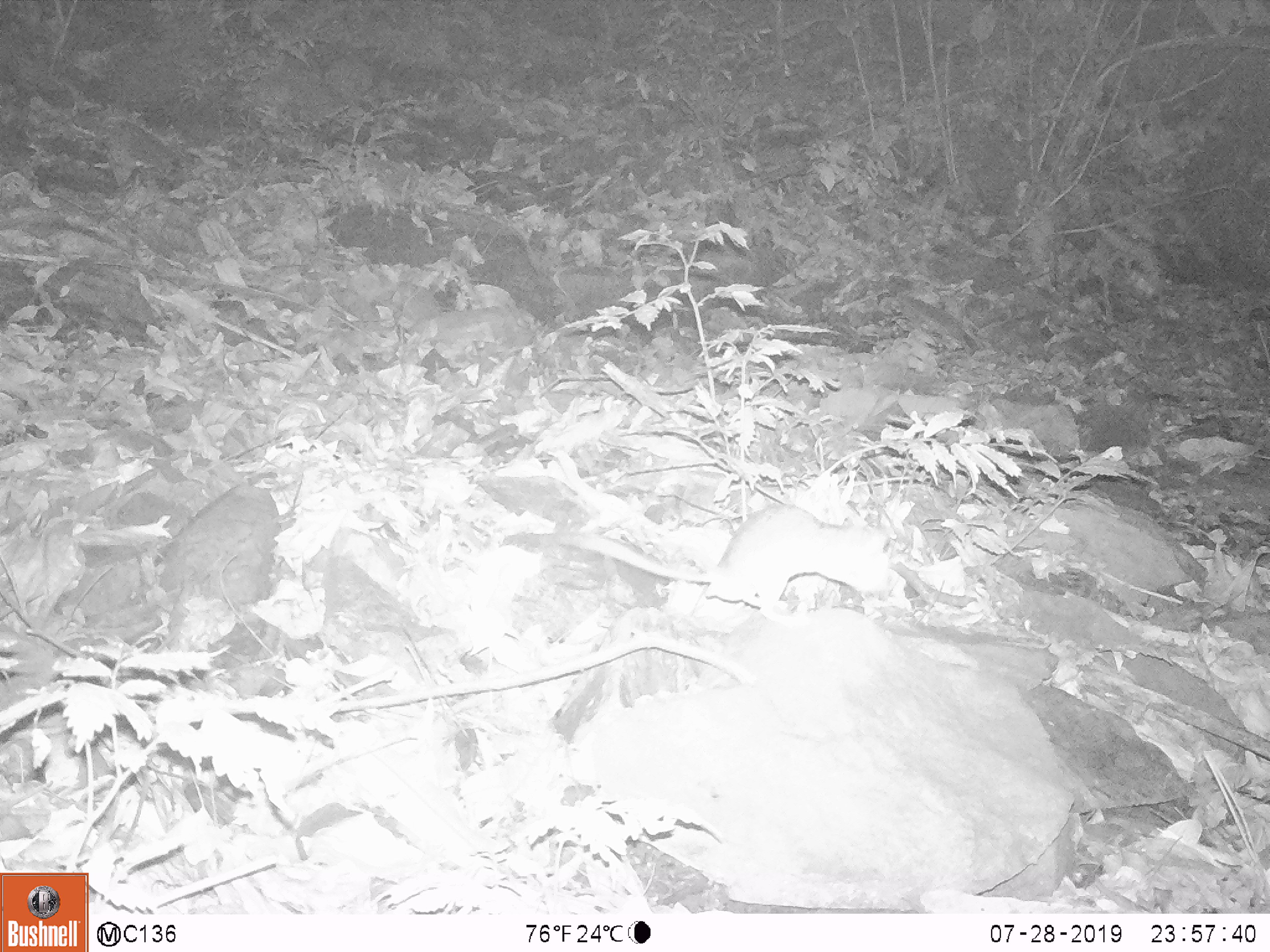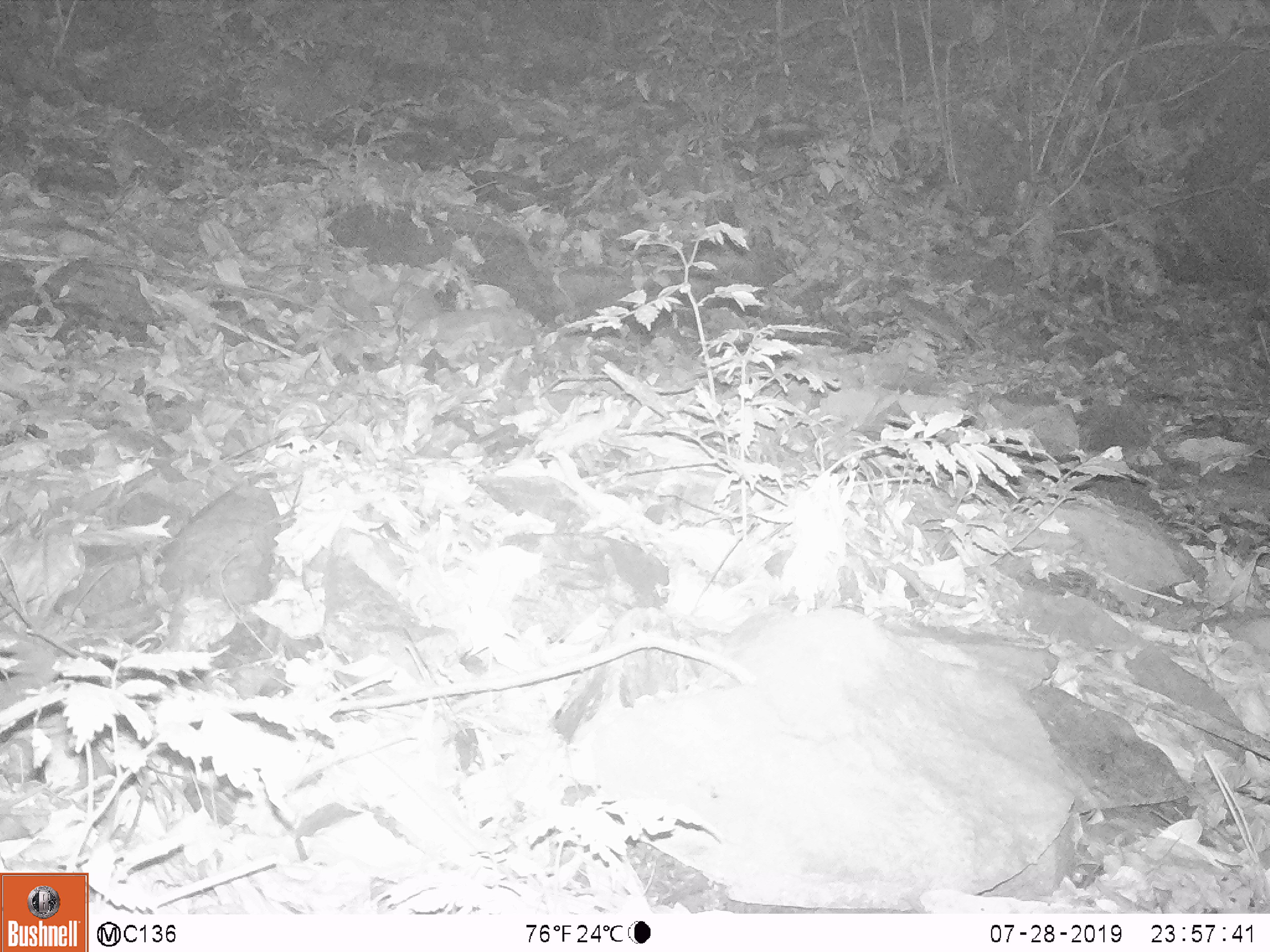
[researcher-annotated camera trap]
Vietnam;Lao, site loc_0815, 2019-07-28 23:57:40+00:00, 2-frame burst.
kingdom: Animalia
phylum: Chordata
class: Mammalia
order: Rodentia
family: Muridae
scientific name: Muridae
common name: old-world mice and rats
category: unidentified murid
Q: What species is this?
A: Unidentified murid (old-world mice and rats) (Muridae).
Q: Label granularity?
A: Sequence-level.